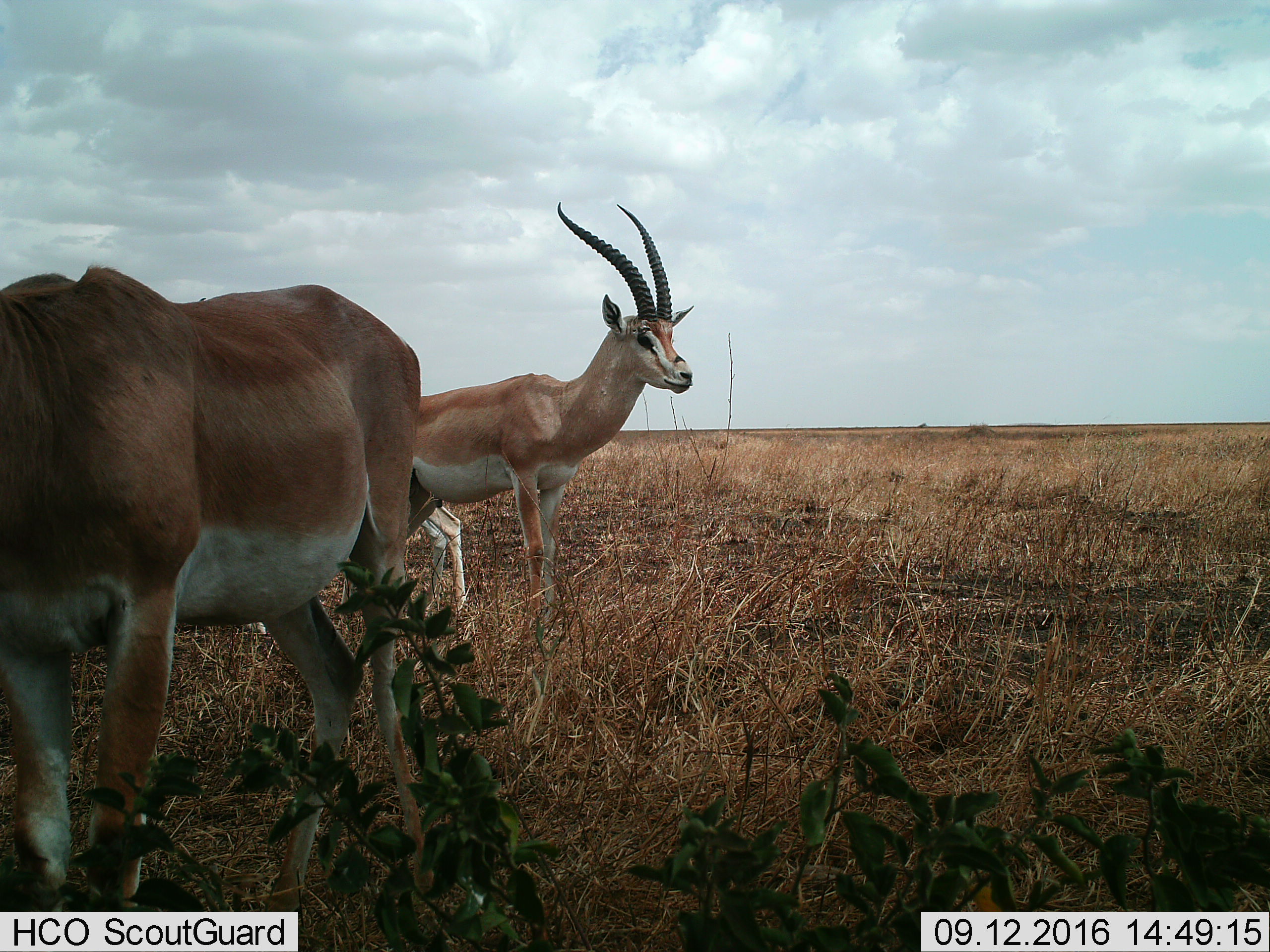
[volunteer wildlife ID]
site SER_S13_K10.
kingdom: Animalia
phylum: Chordata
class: Mammalia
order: Artiodactyla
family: Bovidae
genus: Nanger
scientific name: Nanger granti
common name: grant's gazelle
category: gazellegrants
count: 2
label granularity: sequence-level